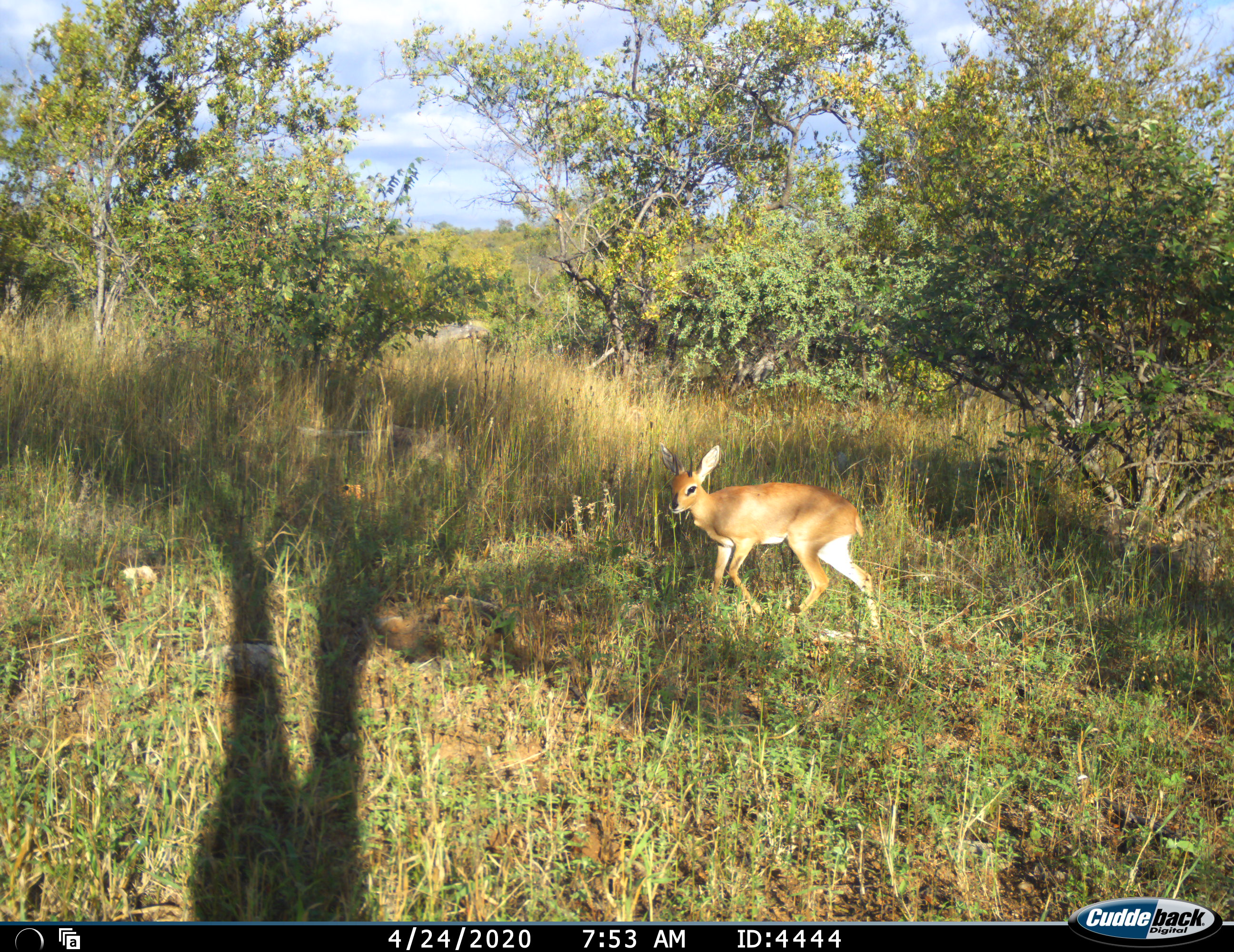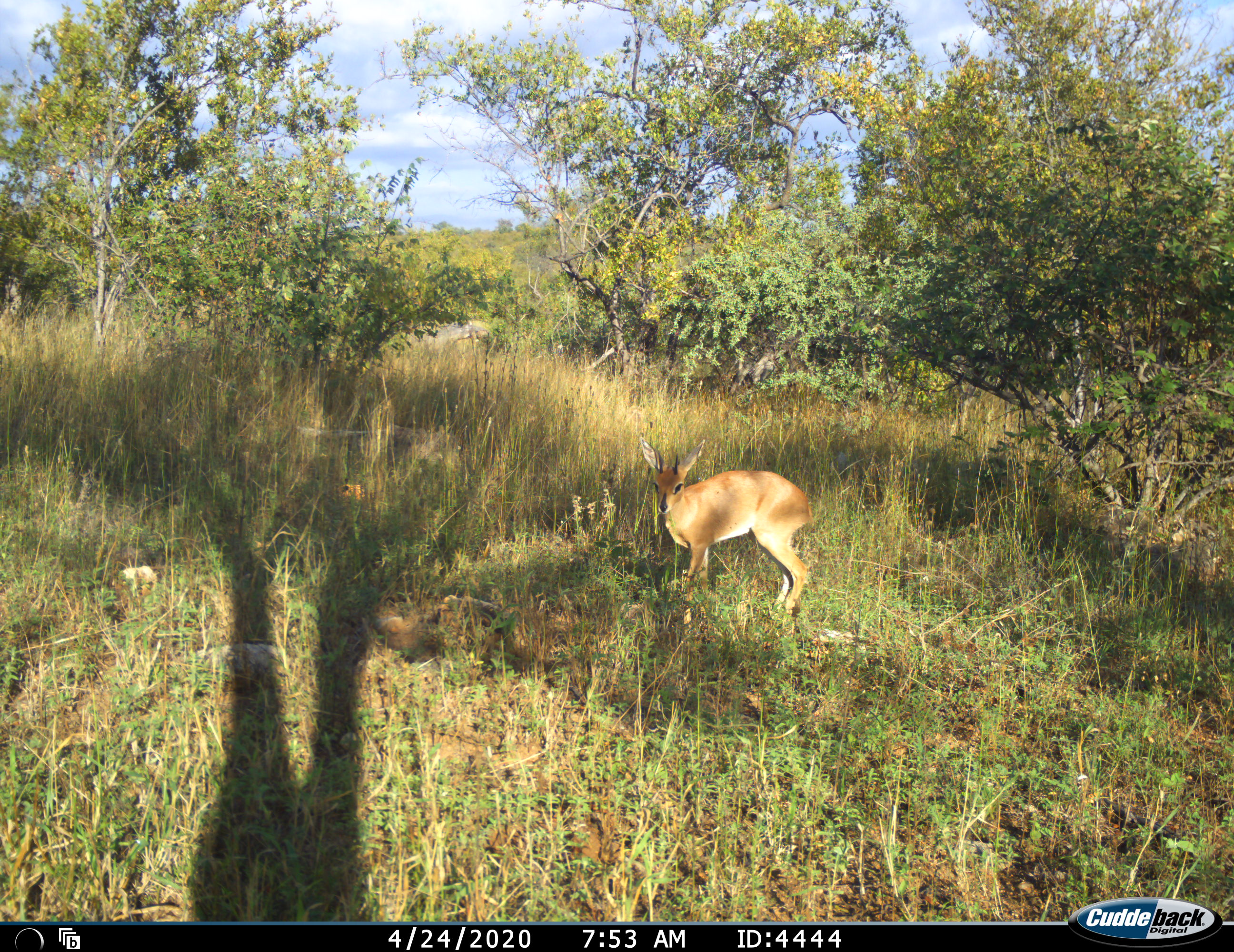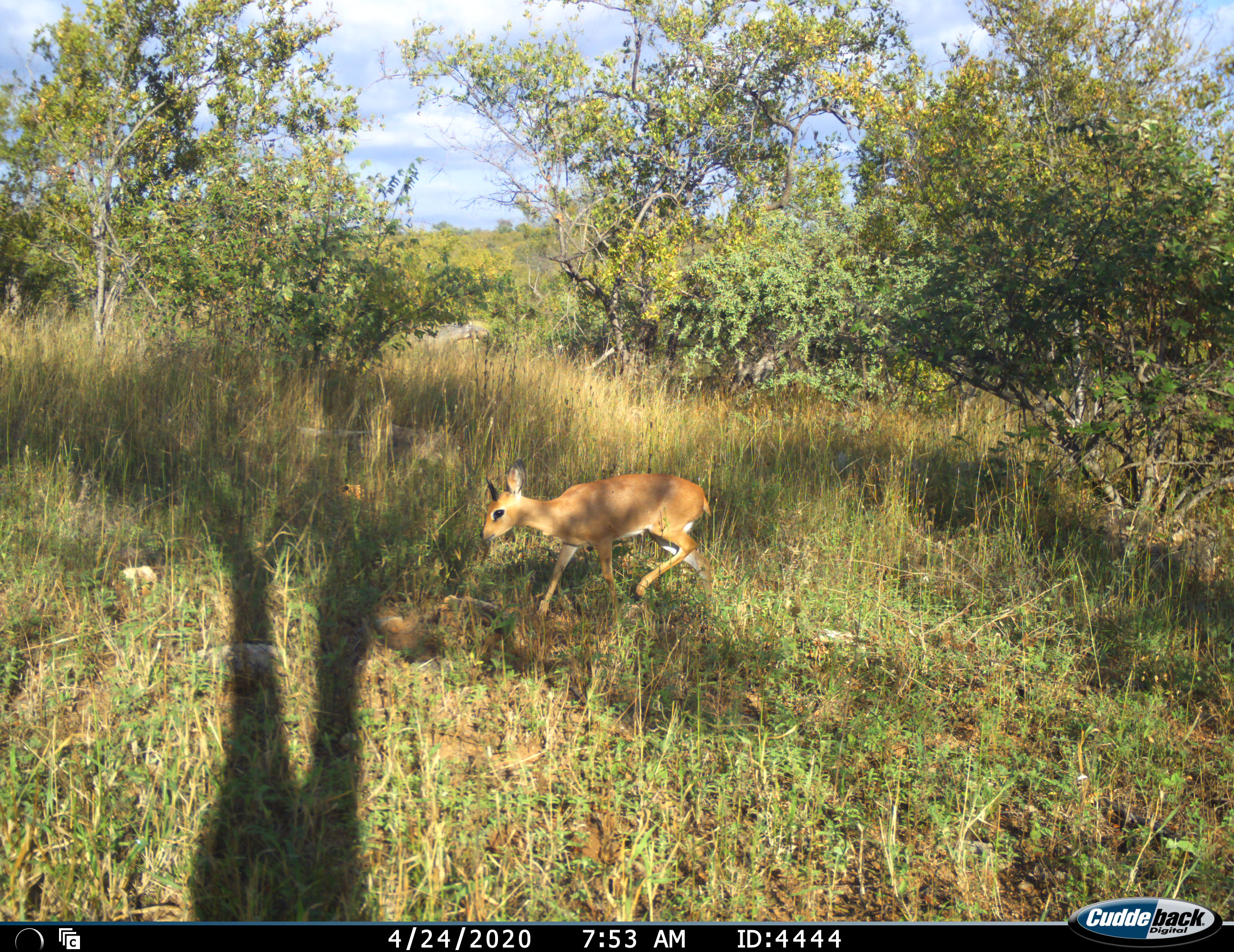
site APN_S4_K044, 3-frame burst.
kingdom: Animalia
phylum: Chordata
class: Mammalia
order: Artiodactyla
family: Bovidae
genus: Raphicerus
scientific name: Raphicerus campestris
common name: steenbok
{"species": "steenbok (Raphicerus campestris)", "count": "1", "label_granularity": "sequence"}